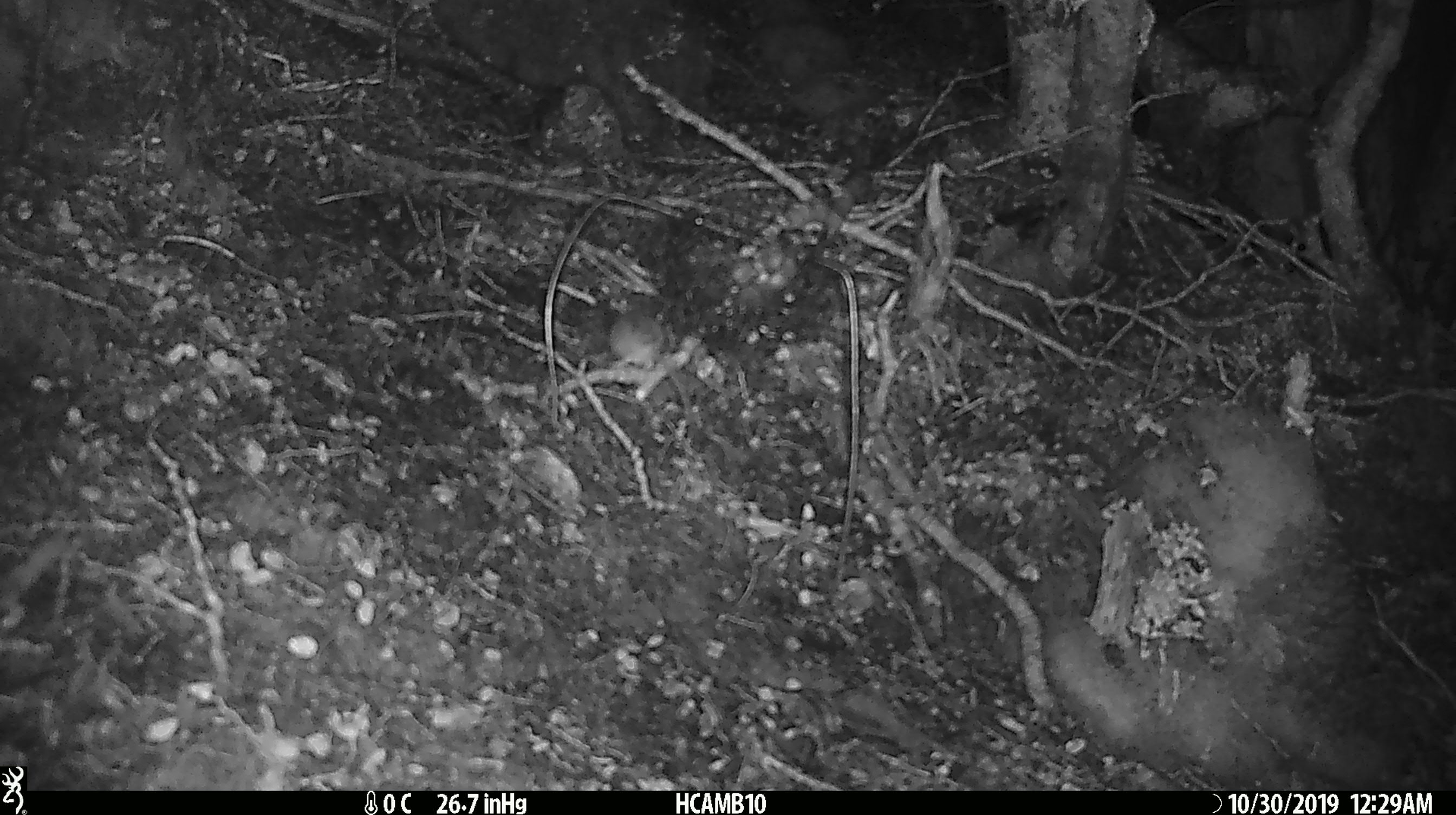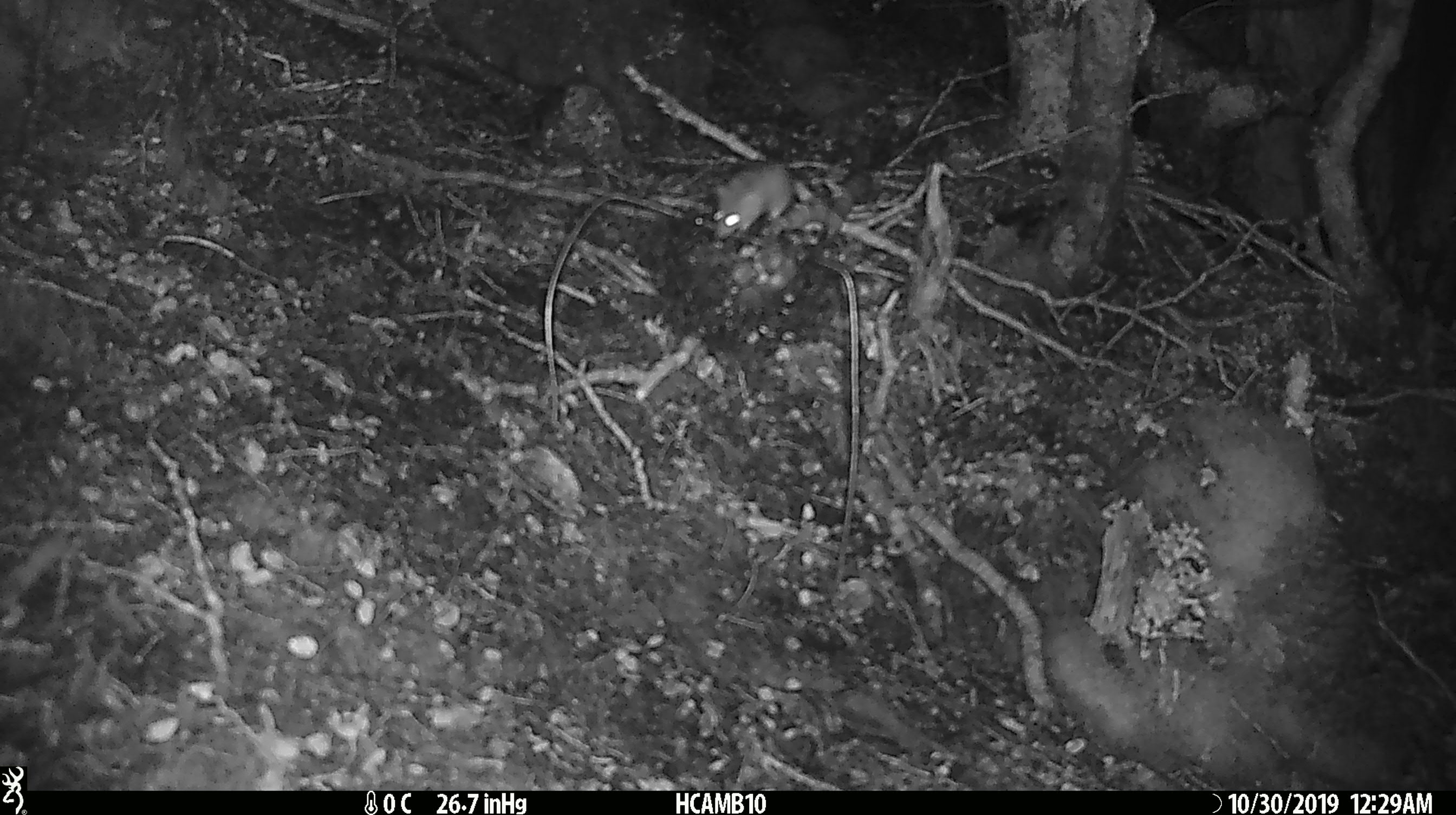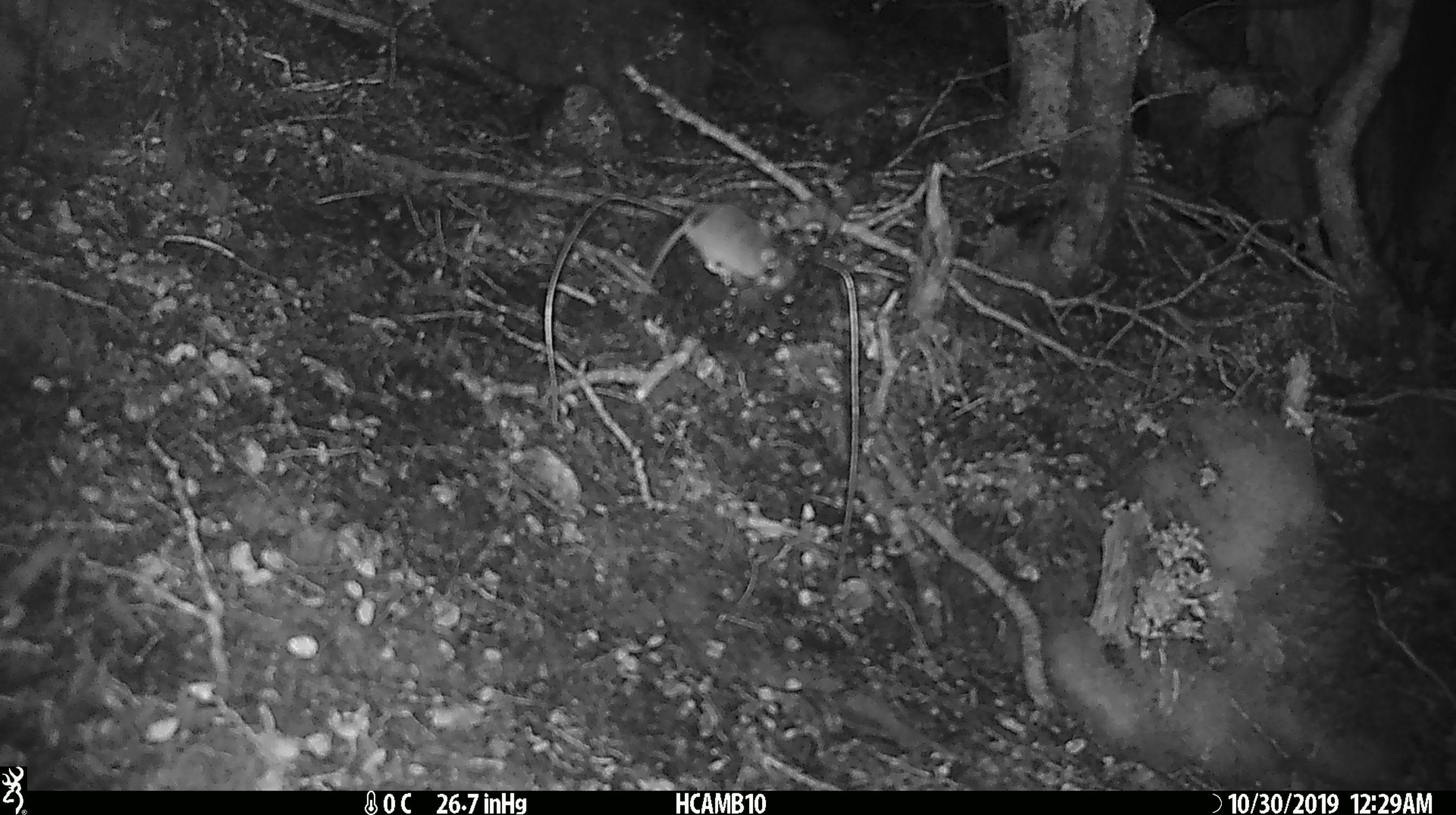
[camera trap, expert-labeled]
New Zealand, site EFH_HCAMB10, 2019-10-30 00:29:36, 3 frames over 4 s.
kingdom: Animalia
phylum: Chordata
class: Mammalia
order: Rodentia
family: Muridae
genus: Mus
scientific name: Mus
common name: mouse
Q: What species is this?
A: Mouse (Mus).